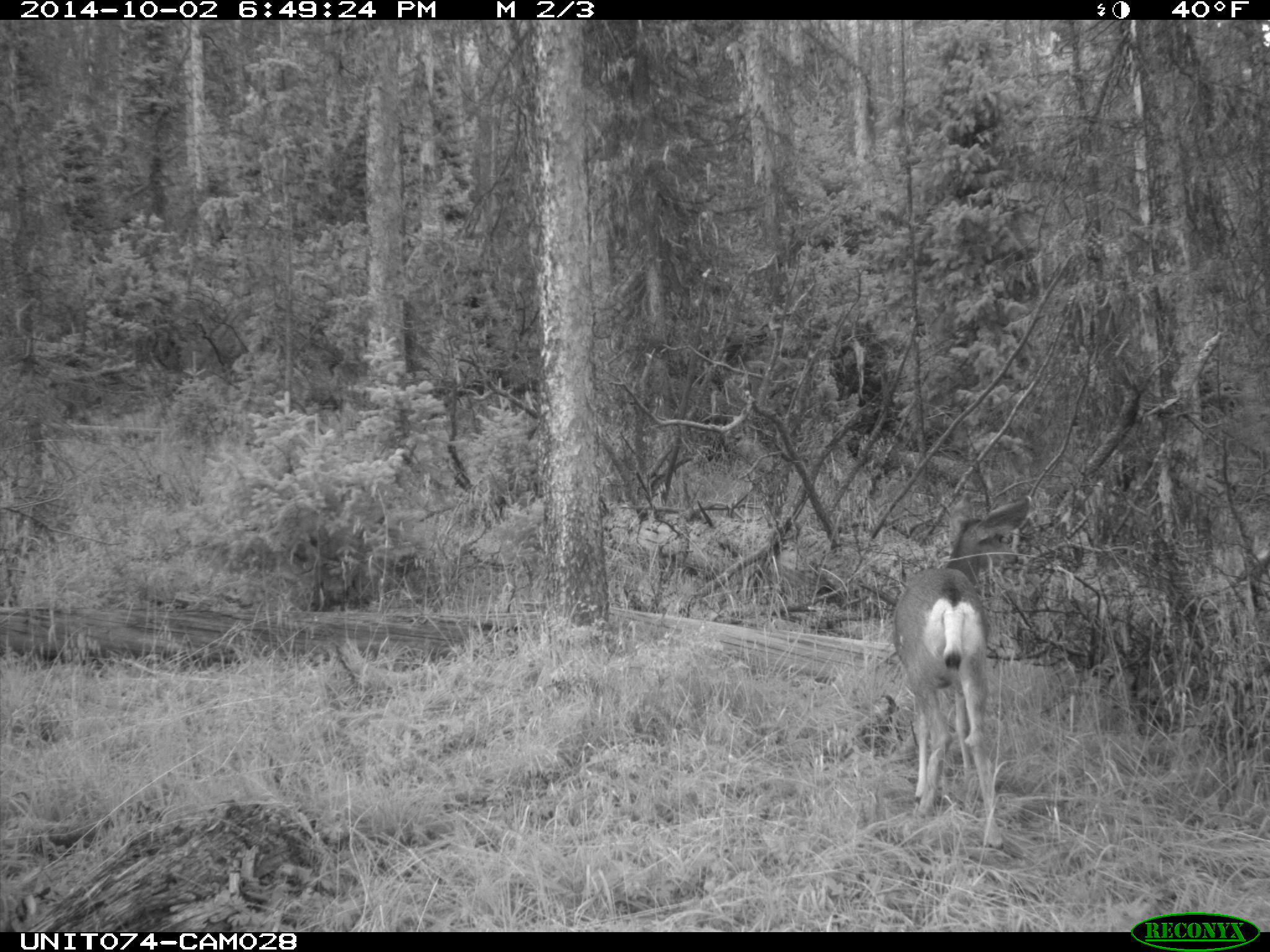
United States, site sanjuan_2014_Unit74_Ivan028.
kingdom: Animalia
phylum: Chordata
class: Mammalia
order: Artiodactyla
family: Cervidae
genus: Odocoileus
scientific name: Odocoileus hemionus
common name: mule deer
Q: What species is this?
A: Odocoileus hemionus (mule deer).